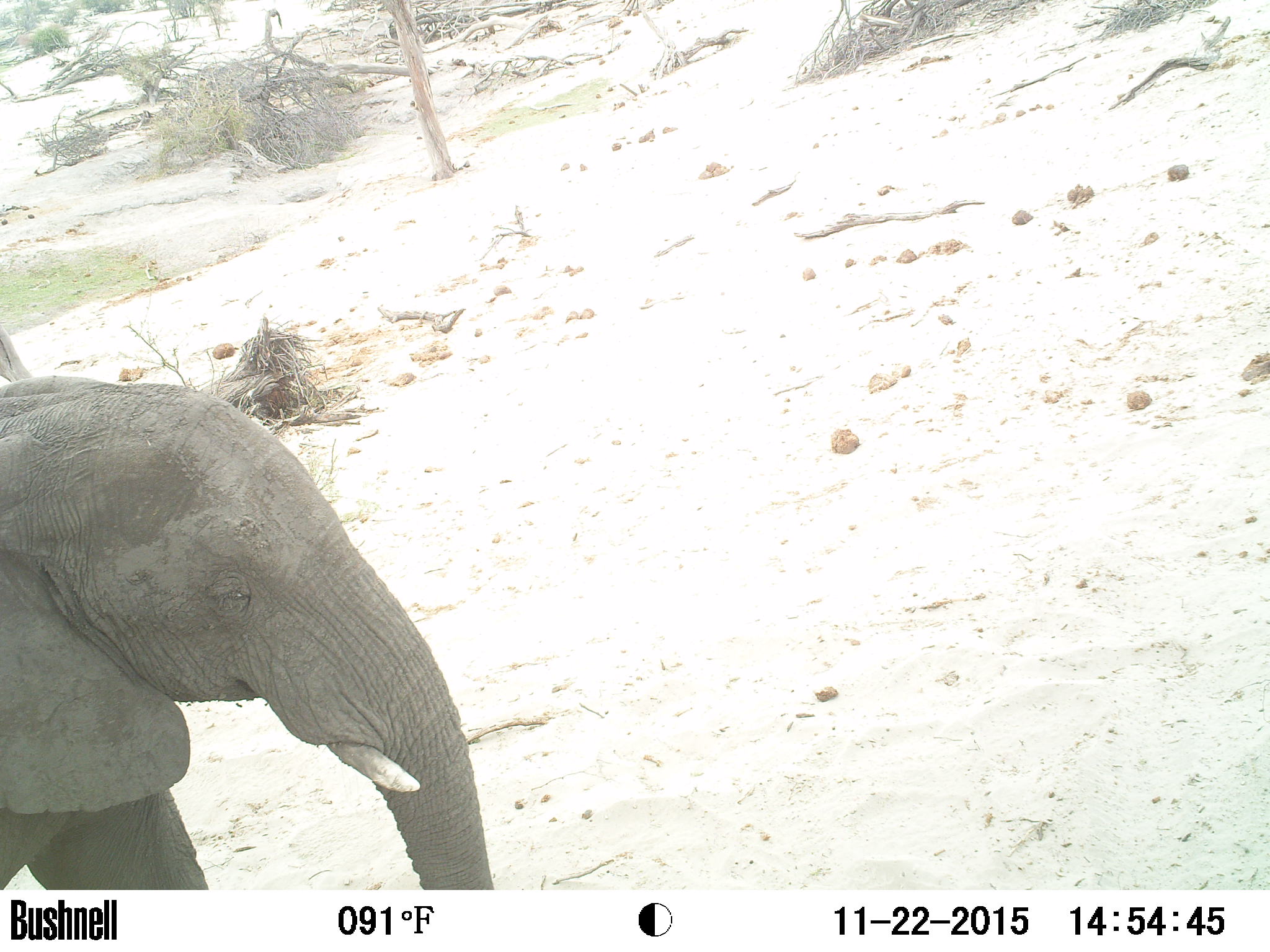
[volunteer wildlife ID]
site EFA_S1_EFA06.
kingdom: Animalia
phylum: Chordata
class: Mammalia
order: Proboscidea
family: Elephantidae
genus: Loxodonta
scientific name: Loxodonta africana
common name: african bush elephant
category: elephant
Elephant (african bush elephant) (Loxodonta africana), count 1. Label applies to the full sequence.